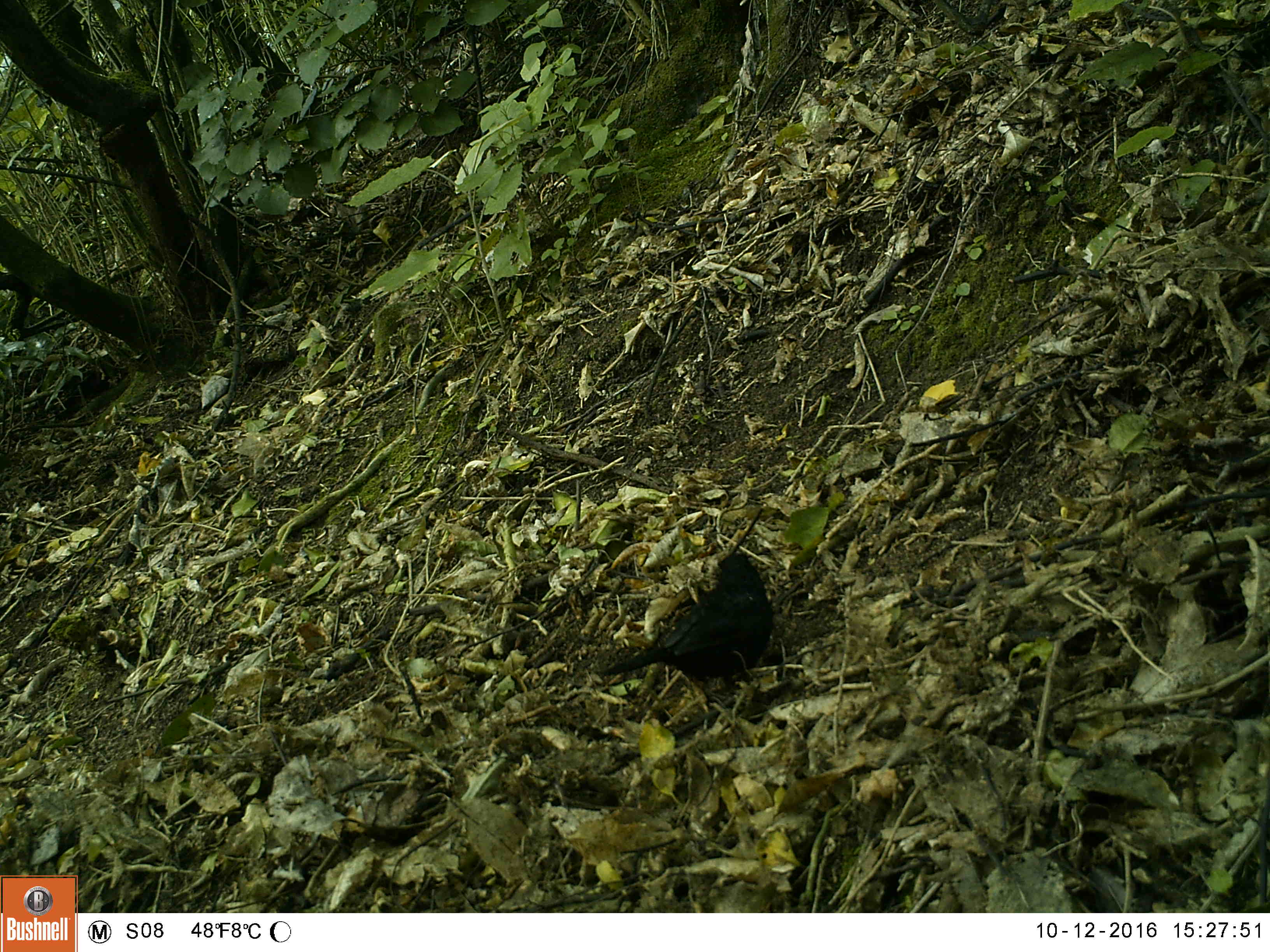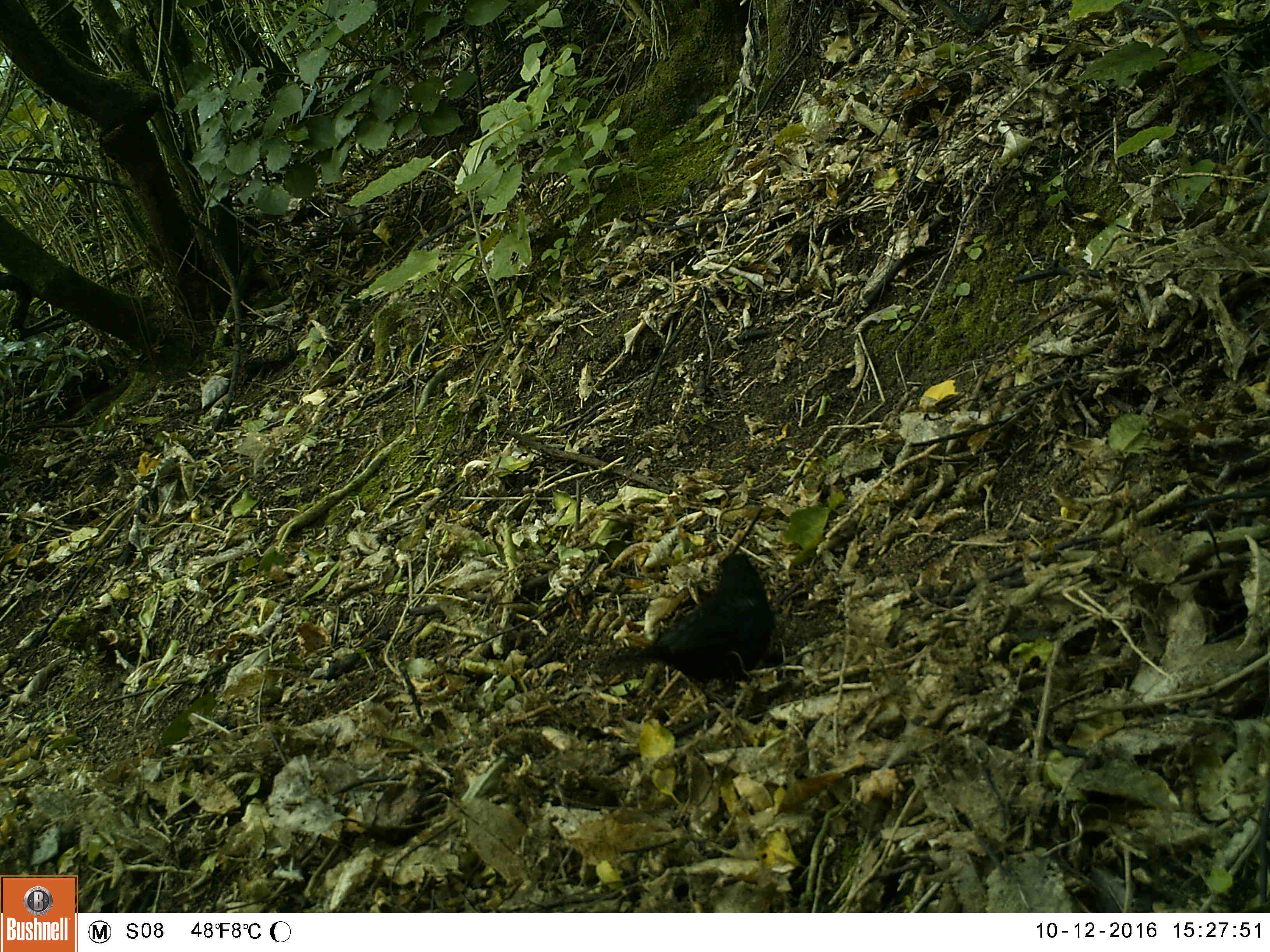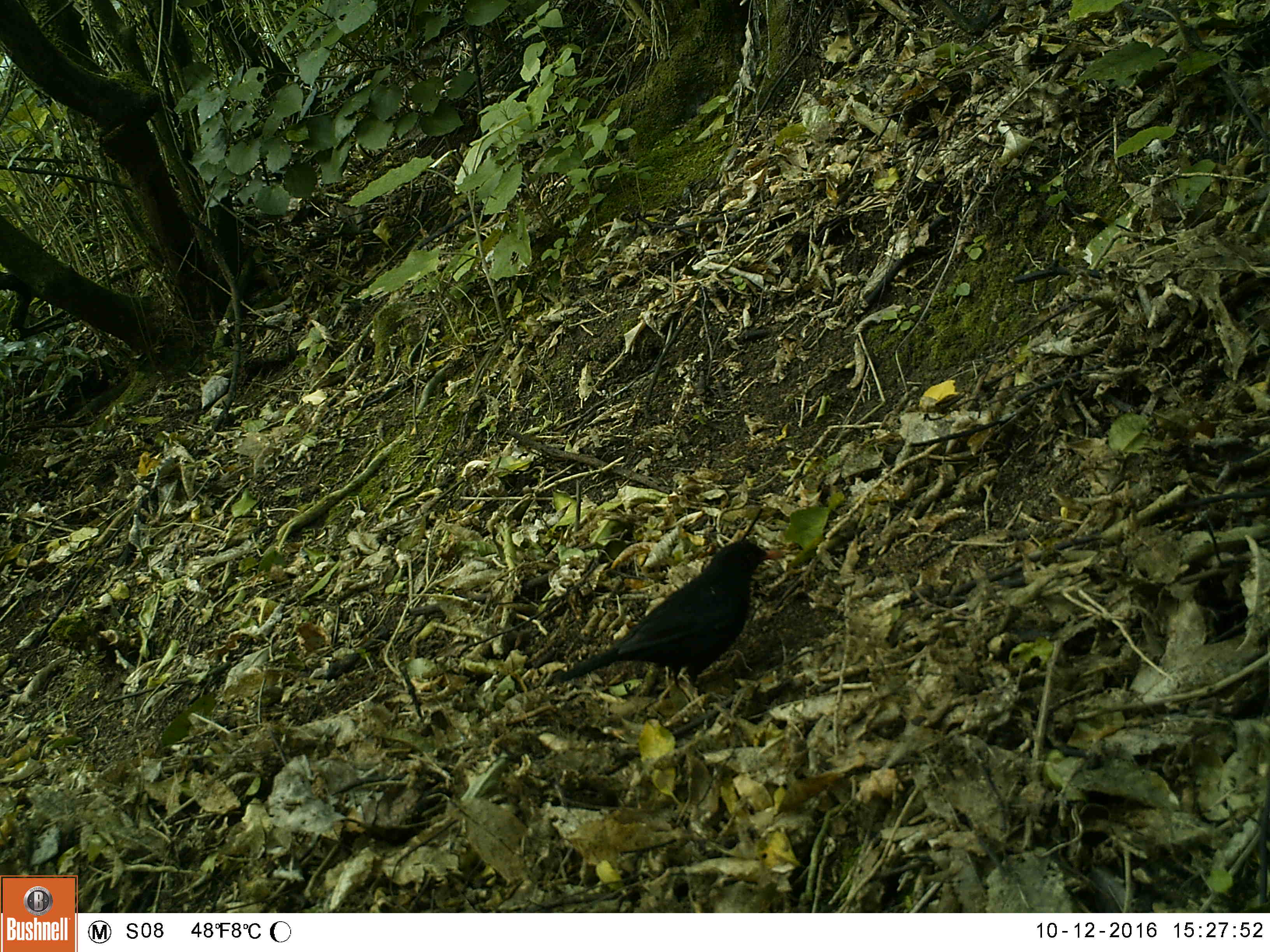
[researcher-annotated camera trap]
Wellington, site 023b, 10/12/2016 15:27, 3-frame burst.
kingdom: Animalia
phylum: Chordata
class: Aves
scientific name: Aves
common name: bird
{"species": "bird (Aves)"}